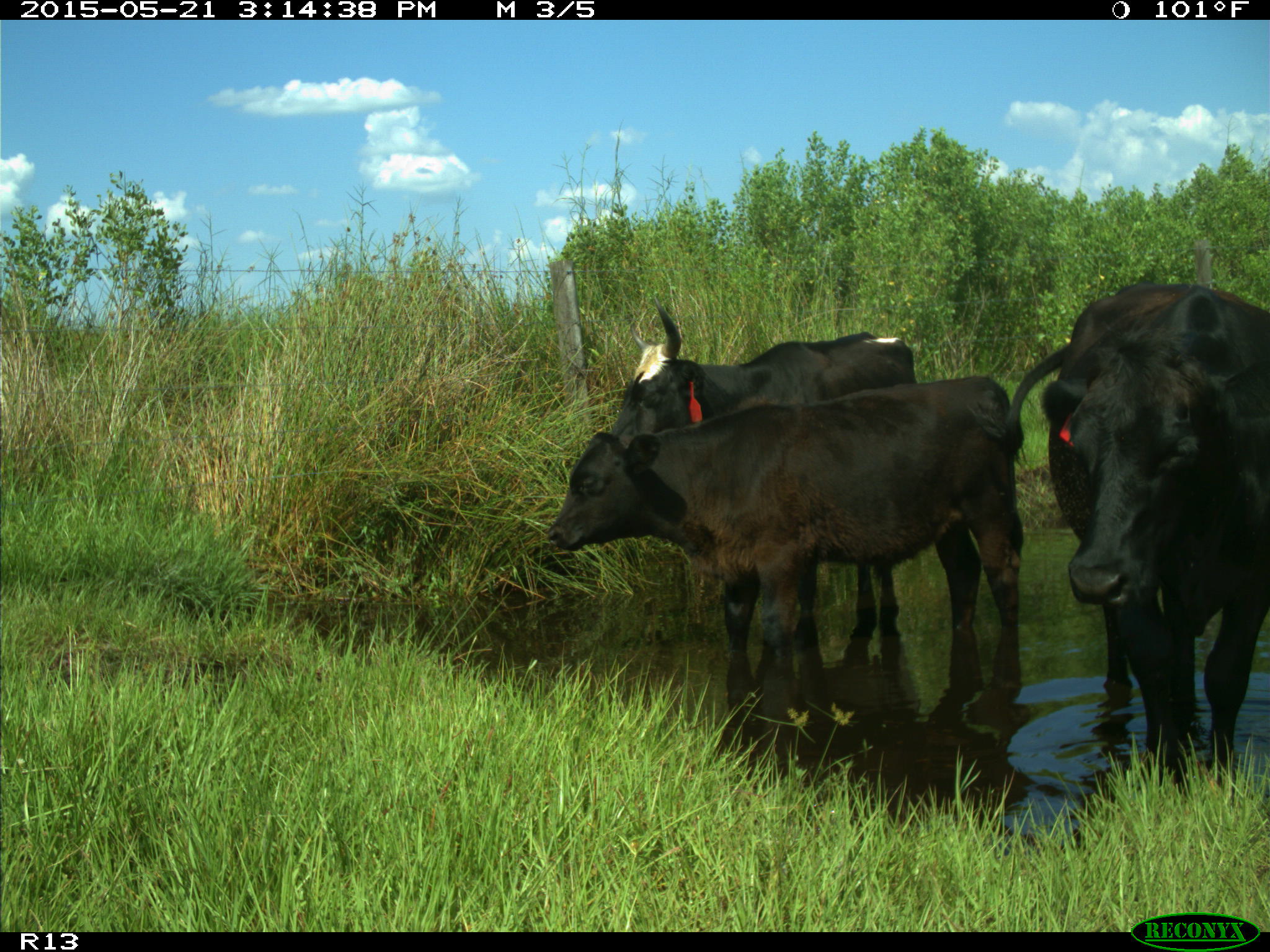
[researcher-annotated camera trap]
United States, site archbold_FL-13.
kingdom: Animalia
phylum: Chordata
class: Mammalia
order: Artiodactyla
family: Bovidae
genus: Bos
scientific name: Bos taurus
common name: domestic cow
Bos taurus (domestic cow).